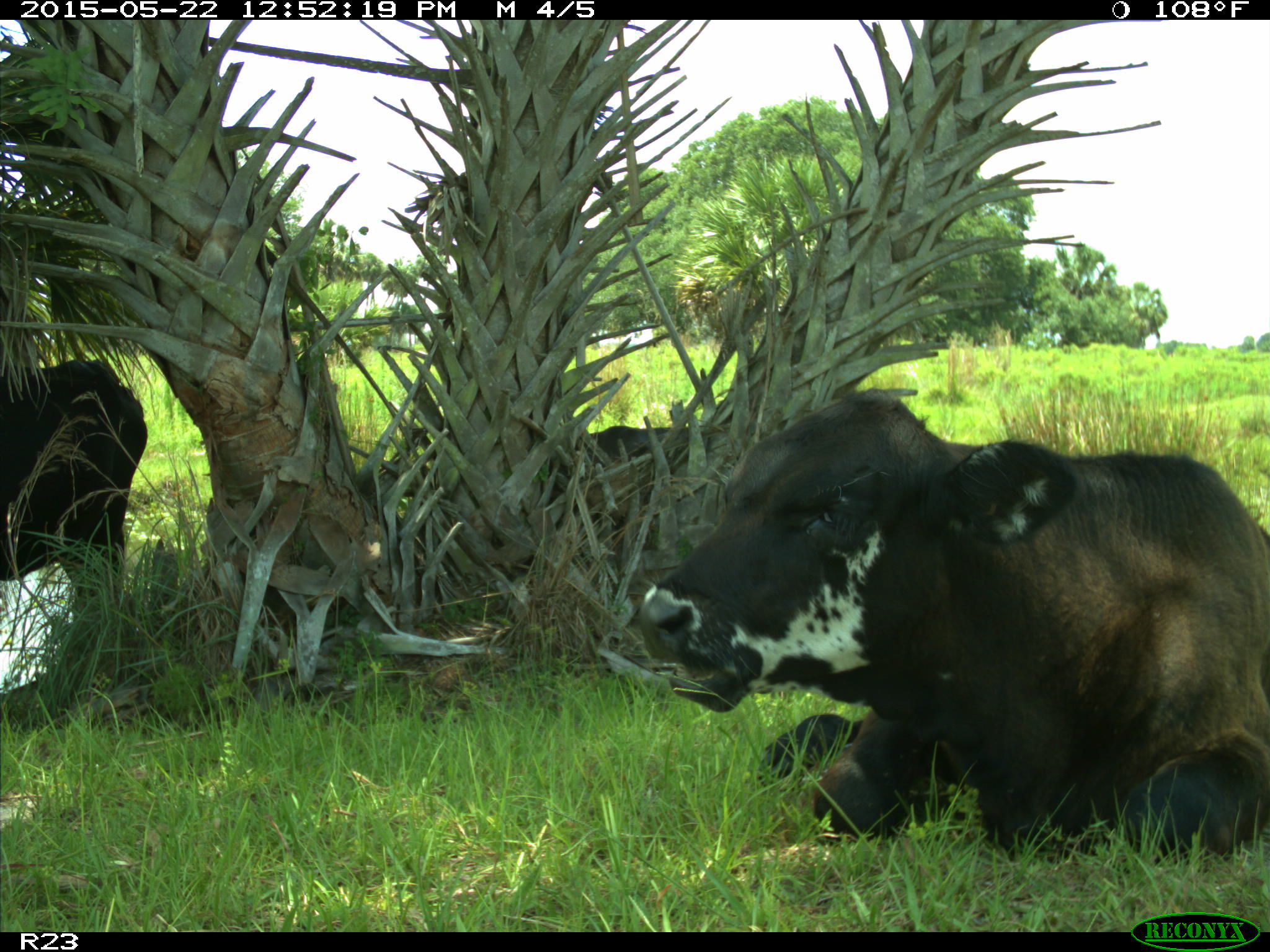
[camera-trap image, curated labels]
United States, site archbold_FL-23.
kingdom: Animalia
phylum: Chordata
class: Mammalia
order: Artiodactyla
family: Bovidae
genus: Bos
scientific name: Bos taurus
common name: domestic cow